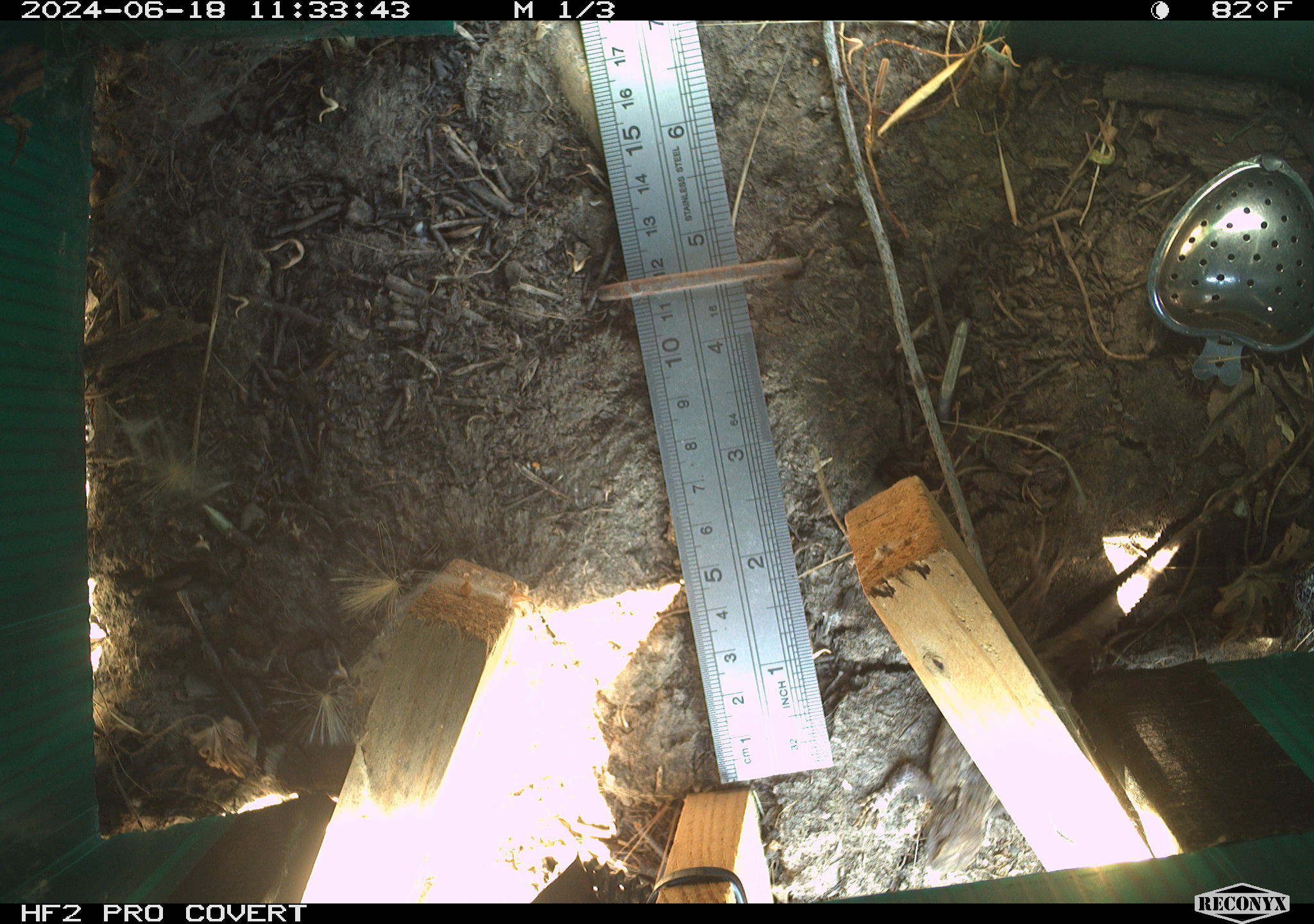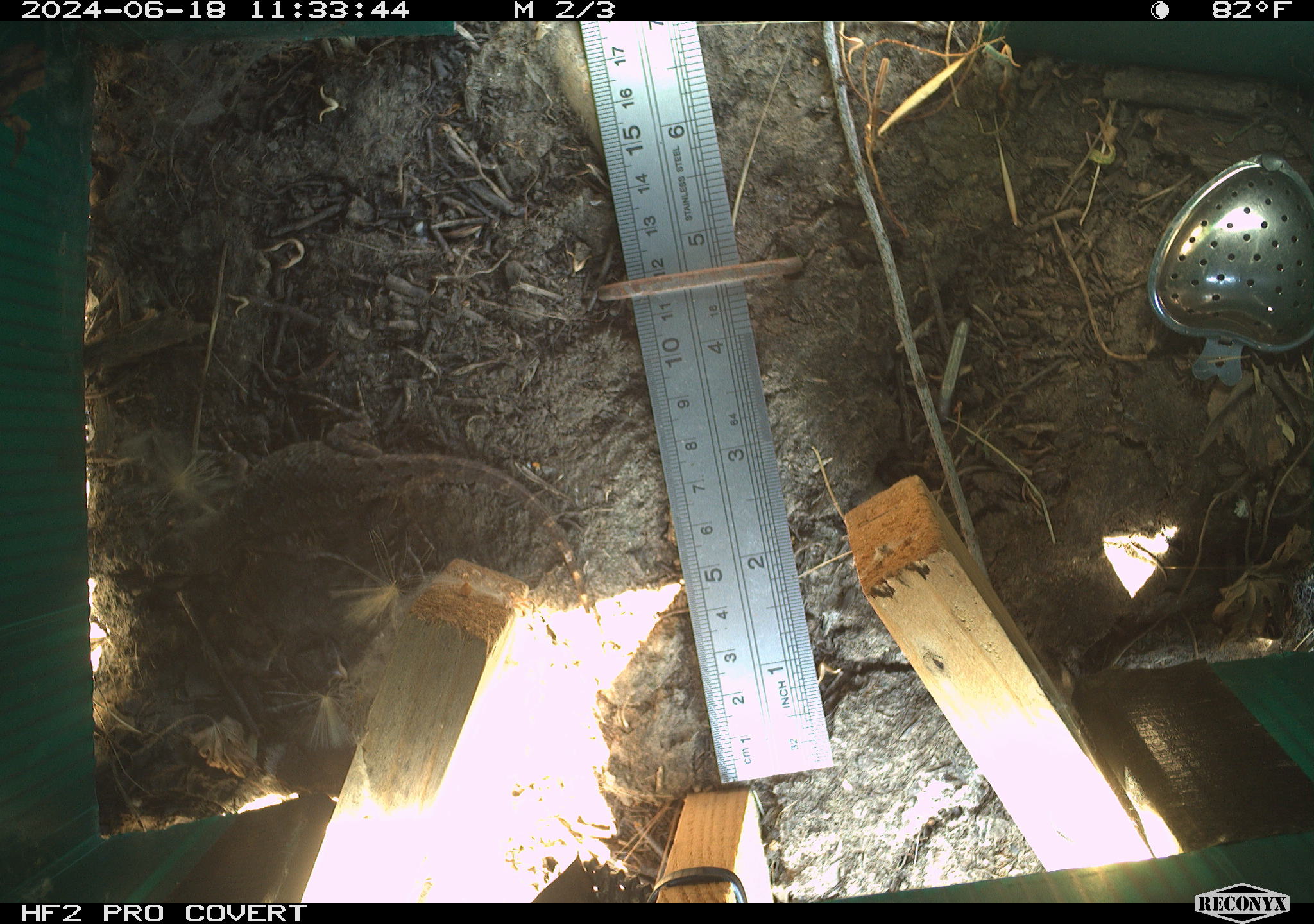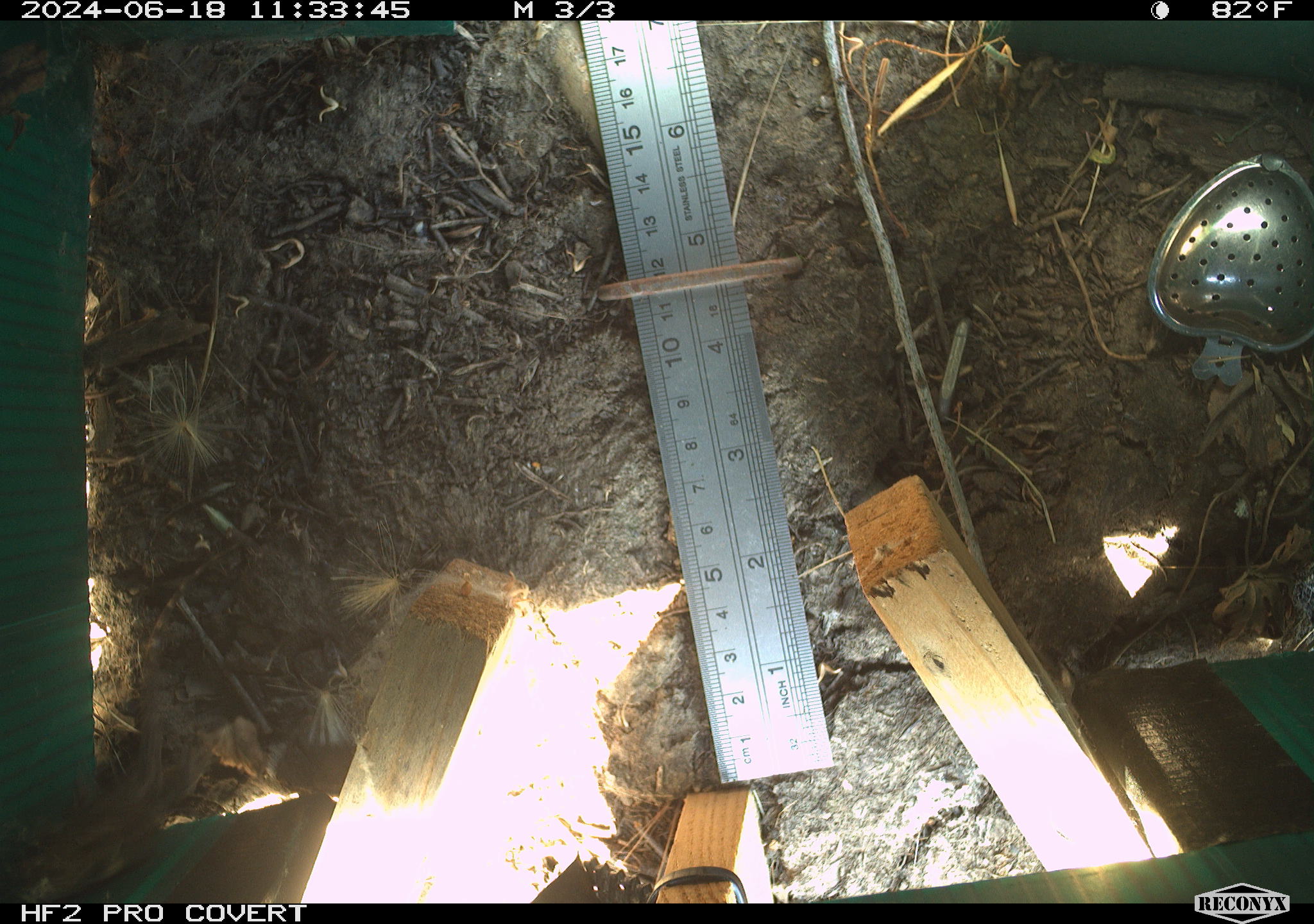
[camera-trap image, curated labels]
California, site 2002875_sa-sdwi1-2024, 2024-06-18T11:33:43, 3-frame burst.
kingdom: Animalia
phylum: Chordata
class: Reptilia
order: Squamata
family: Phrynosomatidae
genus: Sceloporus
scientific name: Sceloporus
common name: spiny lizards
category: sceloporus species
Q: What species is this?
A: Sceloporus species (spiny lizards) (Sceloporus).